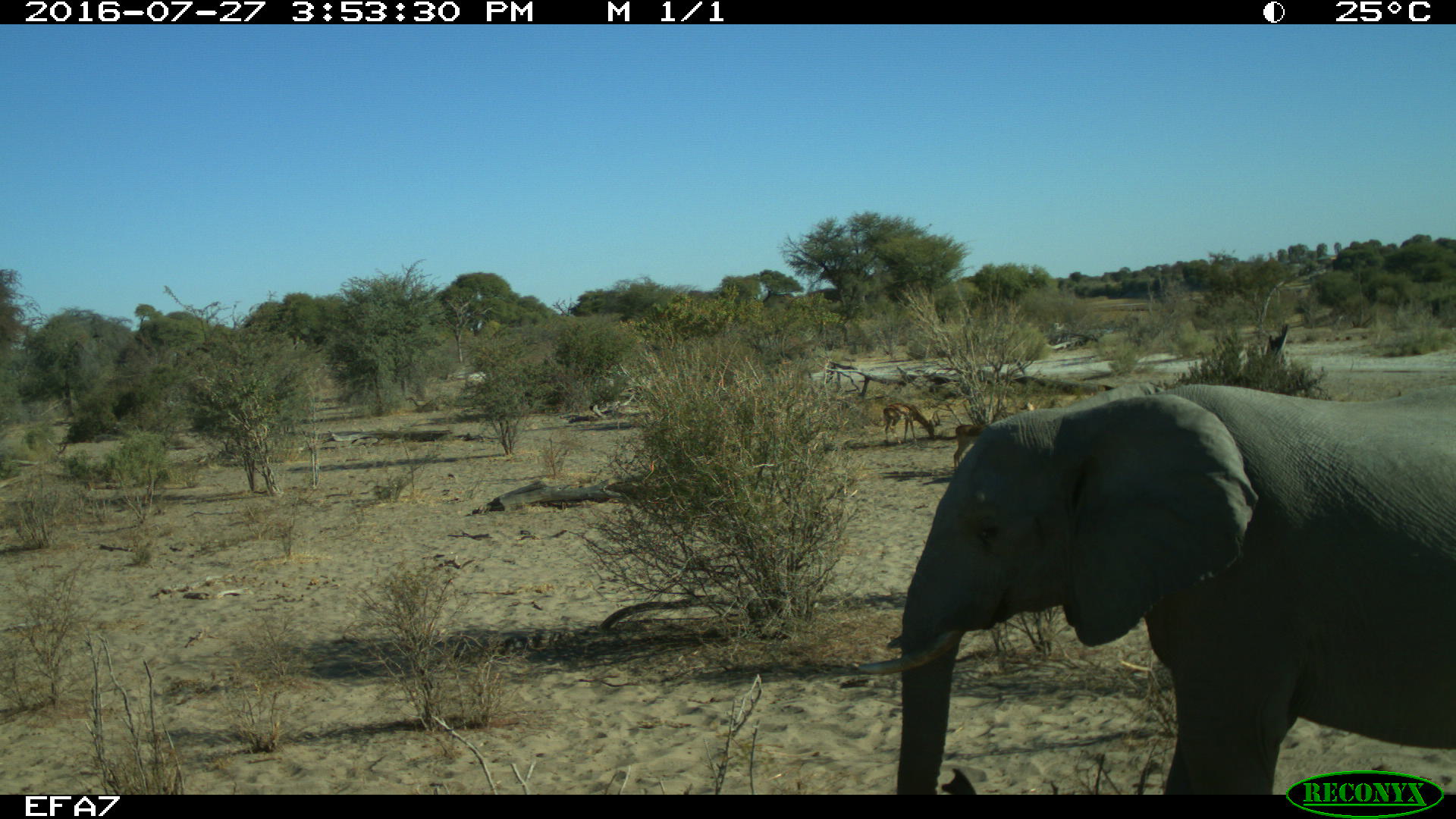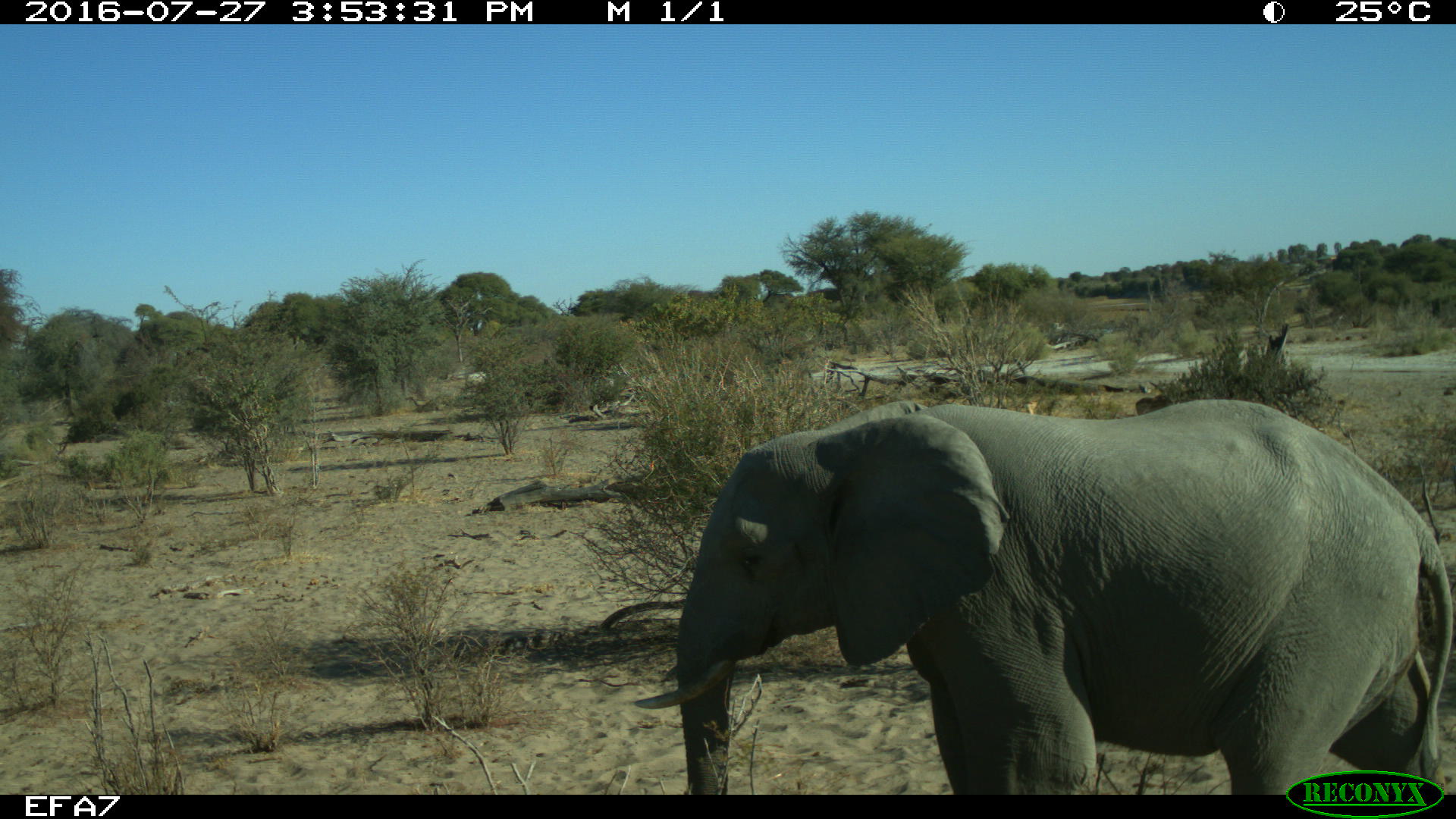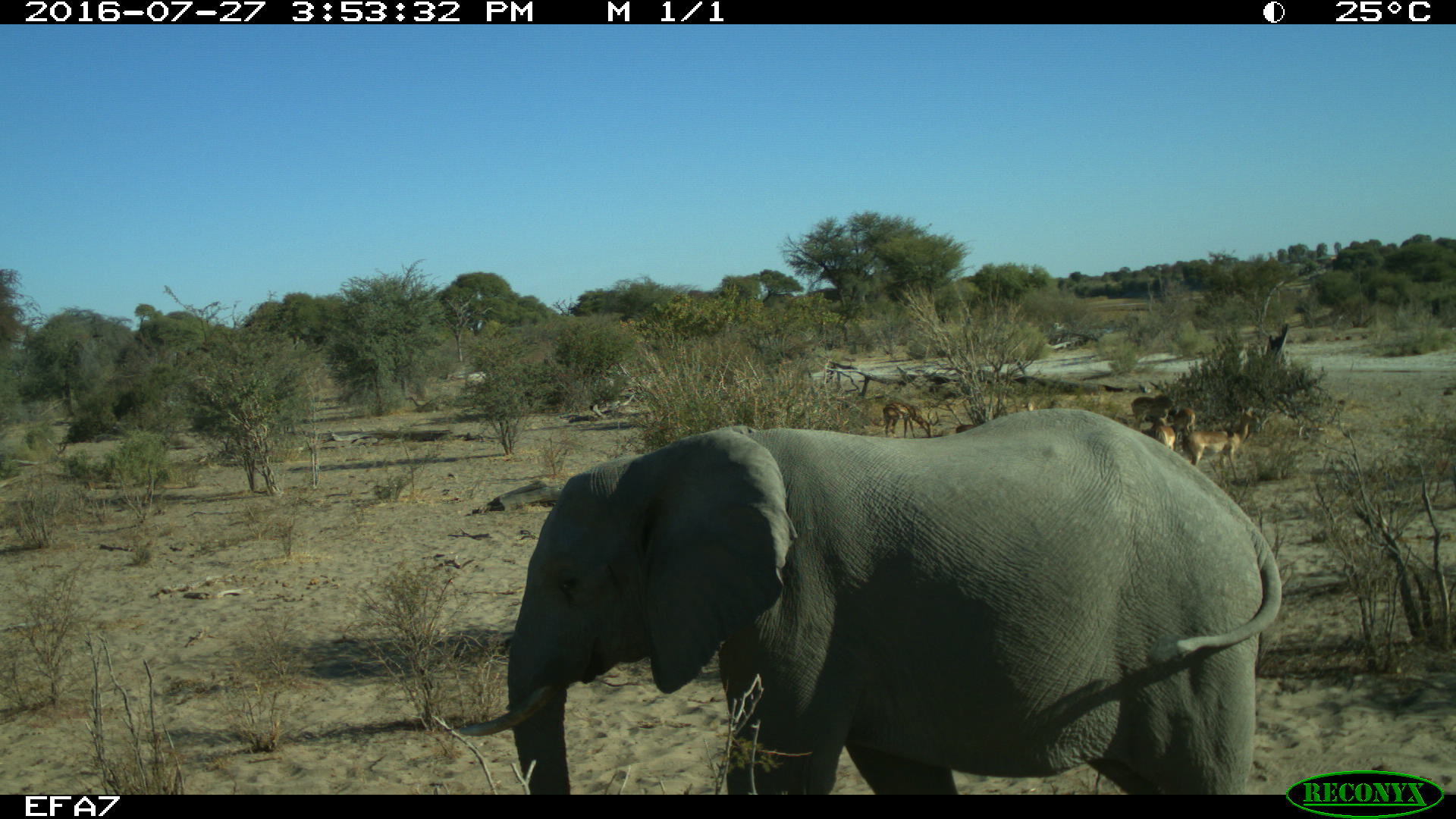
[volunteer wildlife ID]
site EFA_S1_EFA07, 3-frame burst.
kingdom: Animalia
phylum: Chordata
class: Mammalia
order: Proboscidea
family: Elephantidae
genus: Loxodonta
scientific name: Loxodonta africana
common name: african bush elephant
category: elephant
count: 1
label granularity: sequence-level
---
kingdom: Animalia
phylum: Chordata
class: Mammalia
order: Artiodactyla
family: Bovidae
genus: Antidorcas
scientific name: Antidorcas marsupialis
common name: springbok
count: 6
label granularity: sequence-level